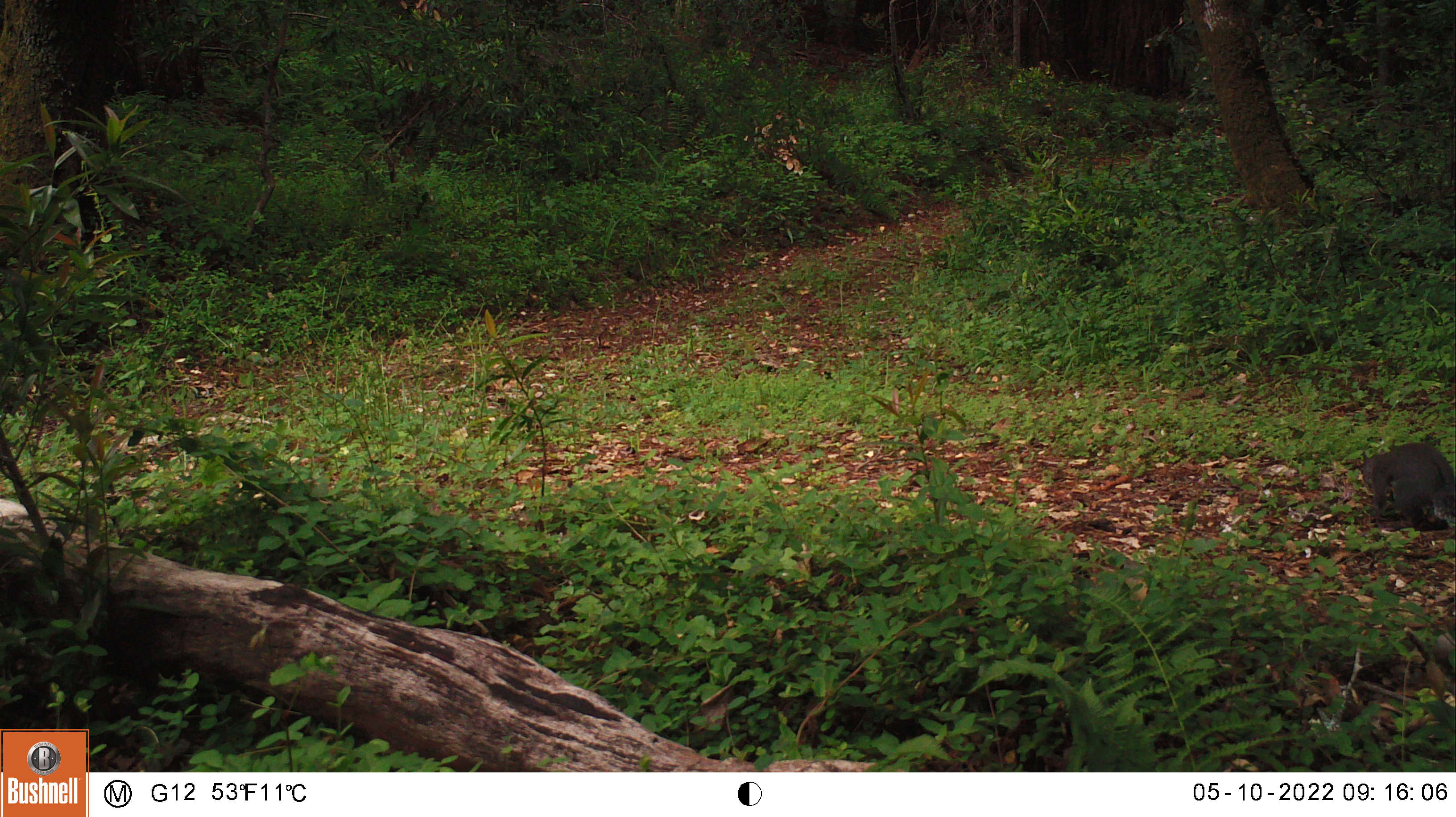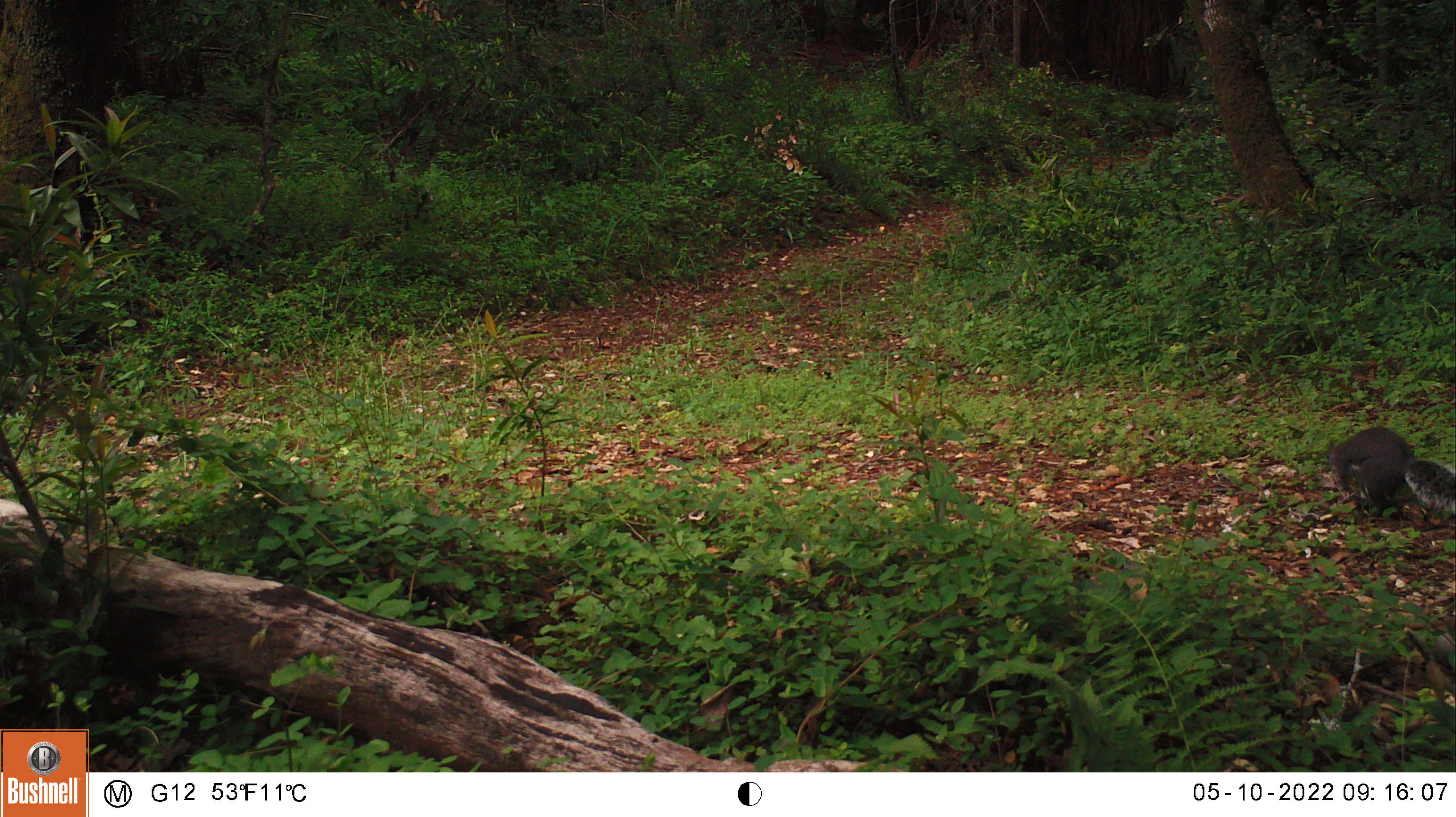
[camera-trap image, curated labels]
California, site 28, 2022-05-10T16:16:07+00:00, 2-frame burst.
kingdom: Animalia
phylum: Chordata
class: Mammalia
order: Rodentia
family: Sciuridae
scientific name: Sciuridae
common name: squirrel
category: unknown squirrel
Unknown squirrel (squirrel) (Sciuridae).